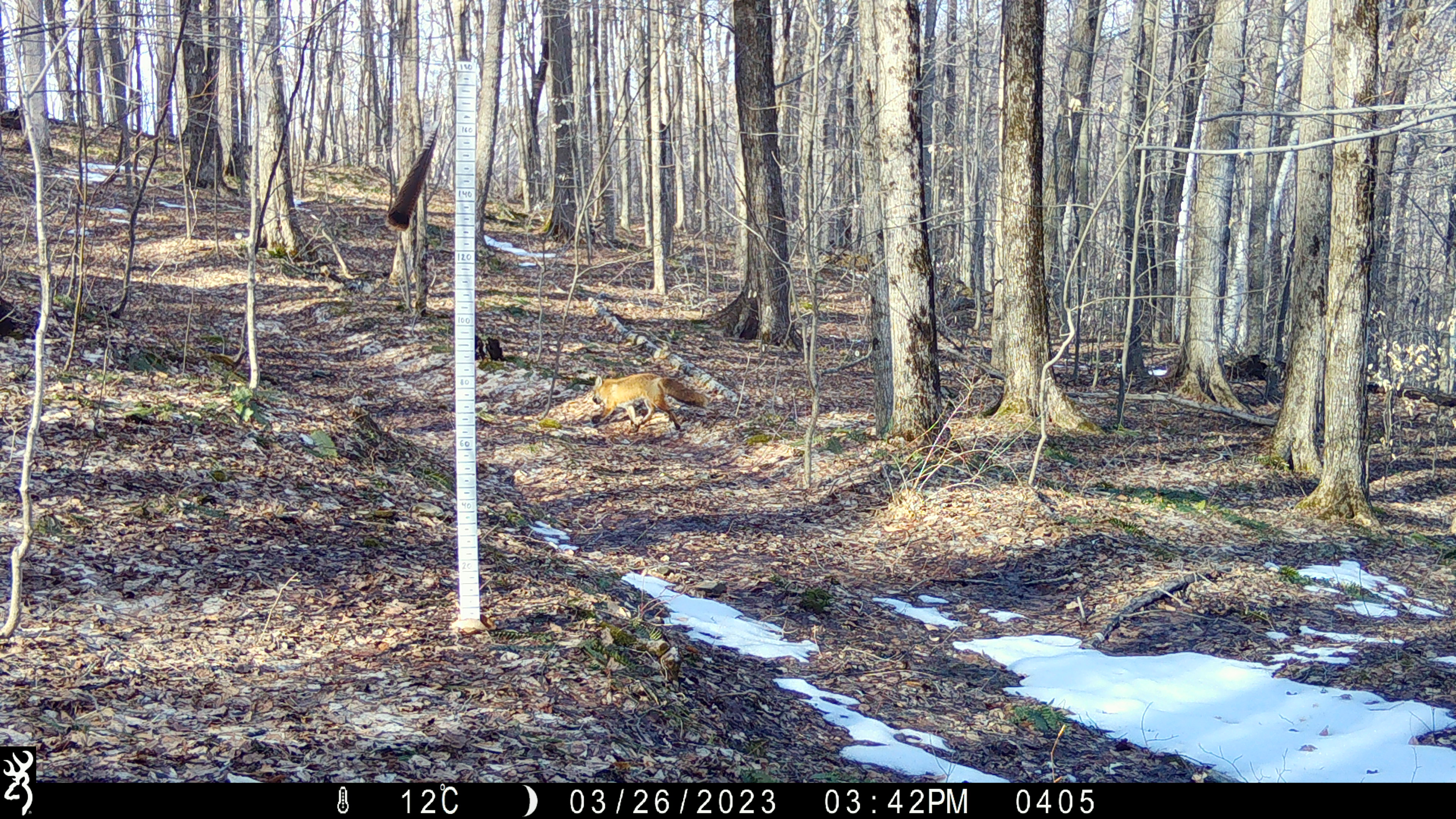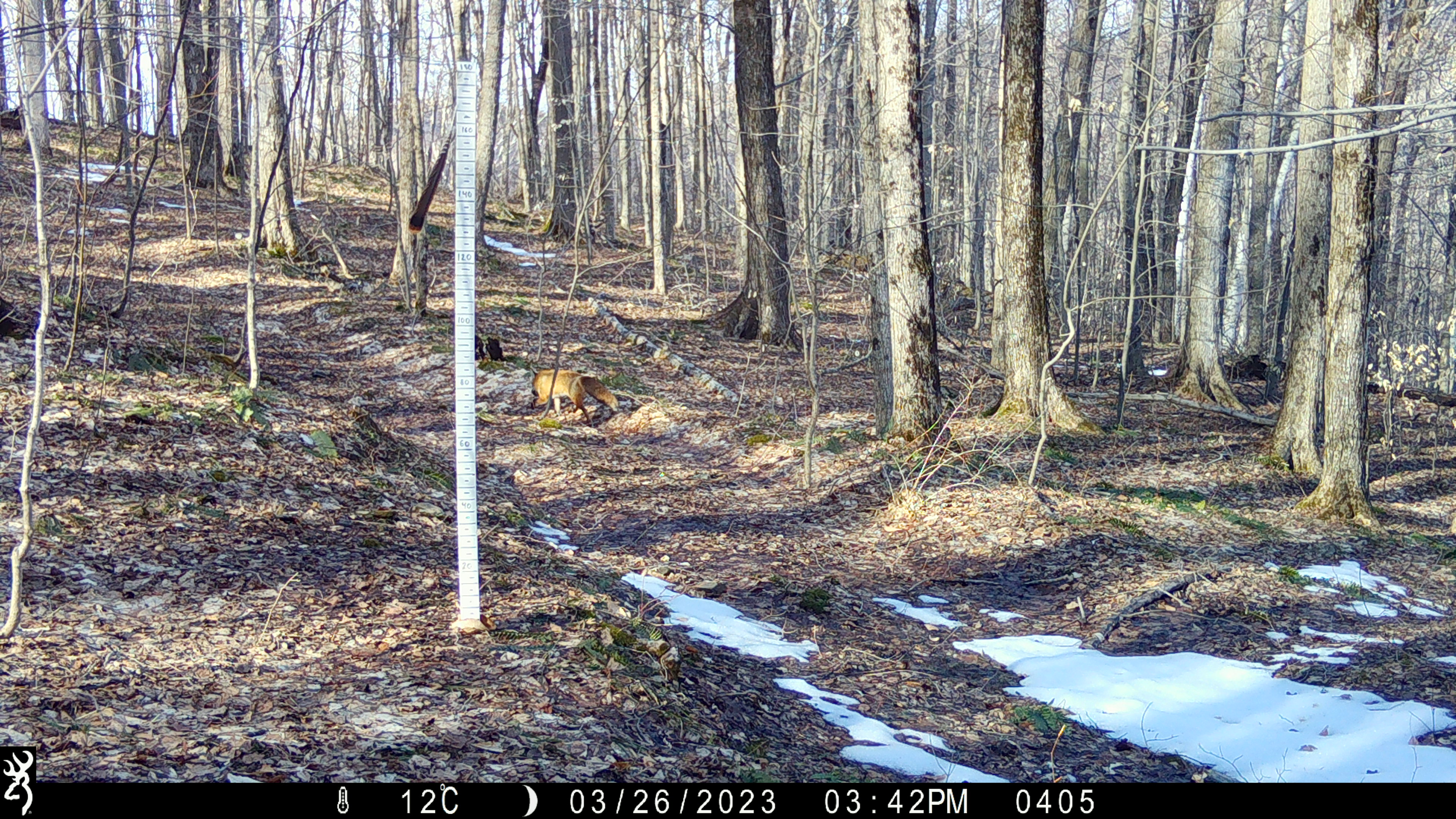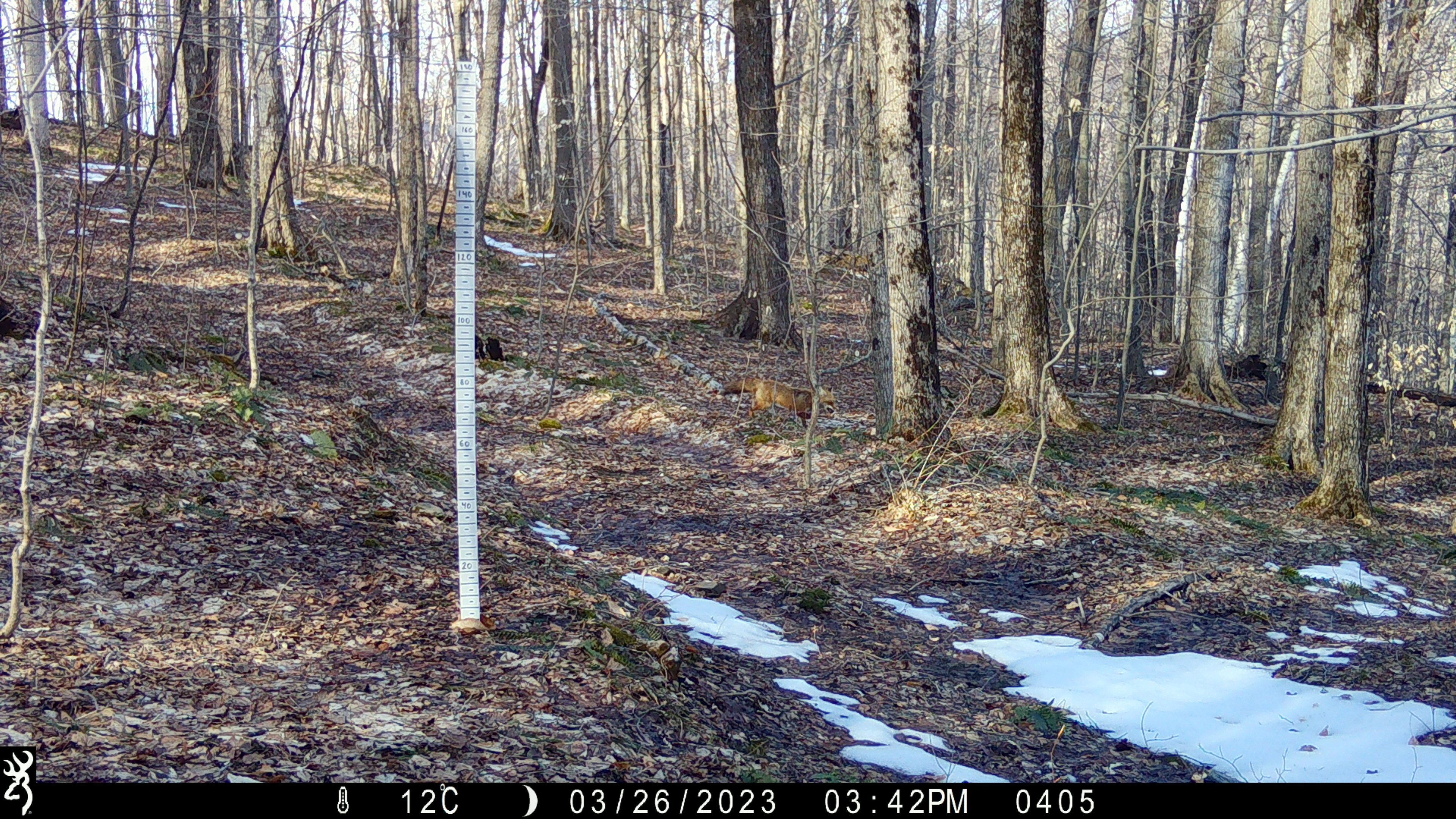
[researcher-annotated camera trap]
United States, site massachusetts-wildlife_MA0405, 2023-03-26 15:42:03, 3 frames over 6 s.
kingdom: Animalia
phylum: Chordata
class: Mammalia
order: Carnivora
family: Canidae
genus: Vulpes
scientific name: Vulpes vulpes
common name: red fox